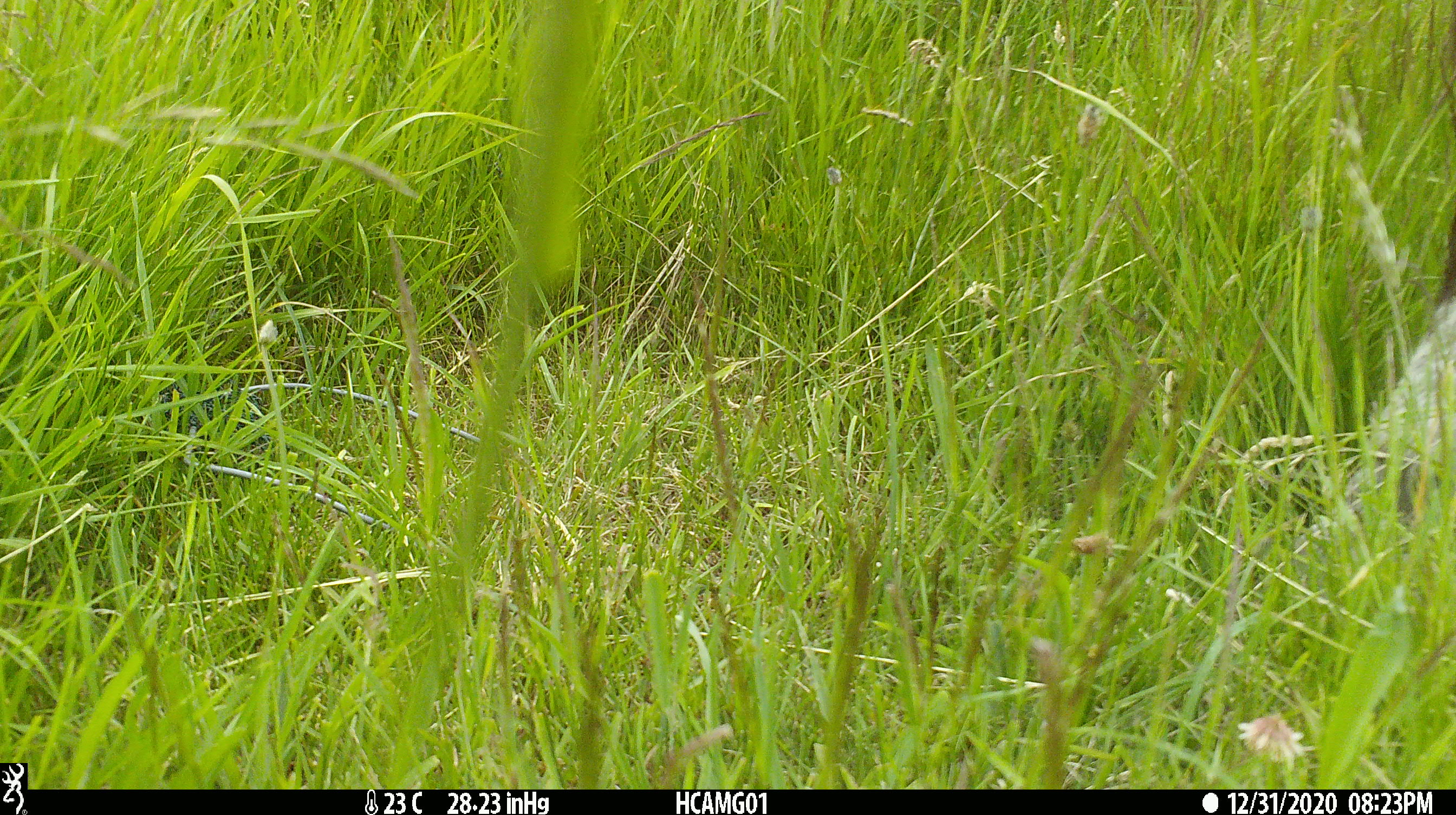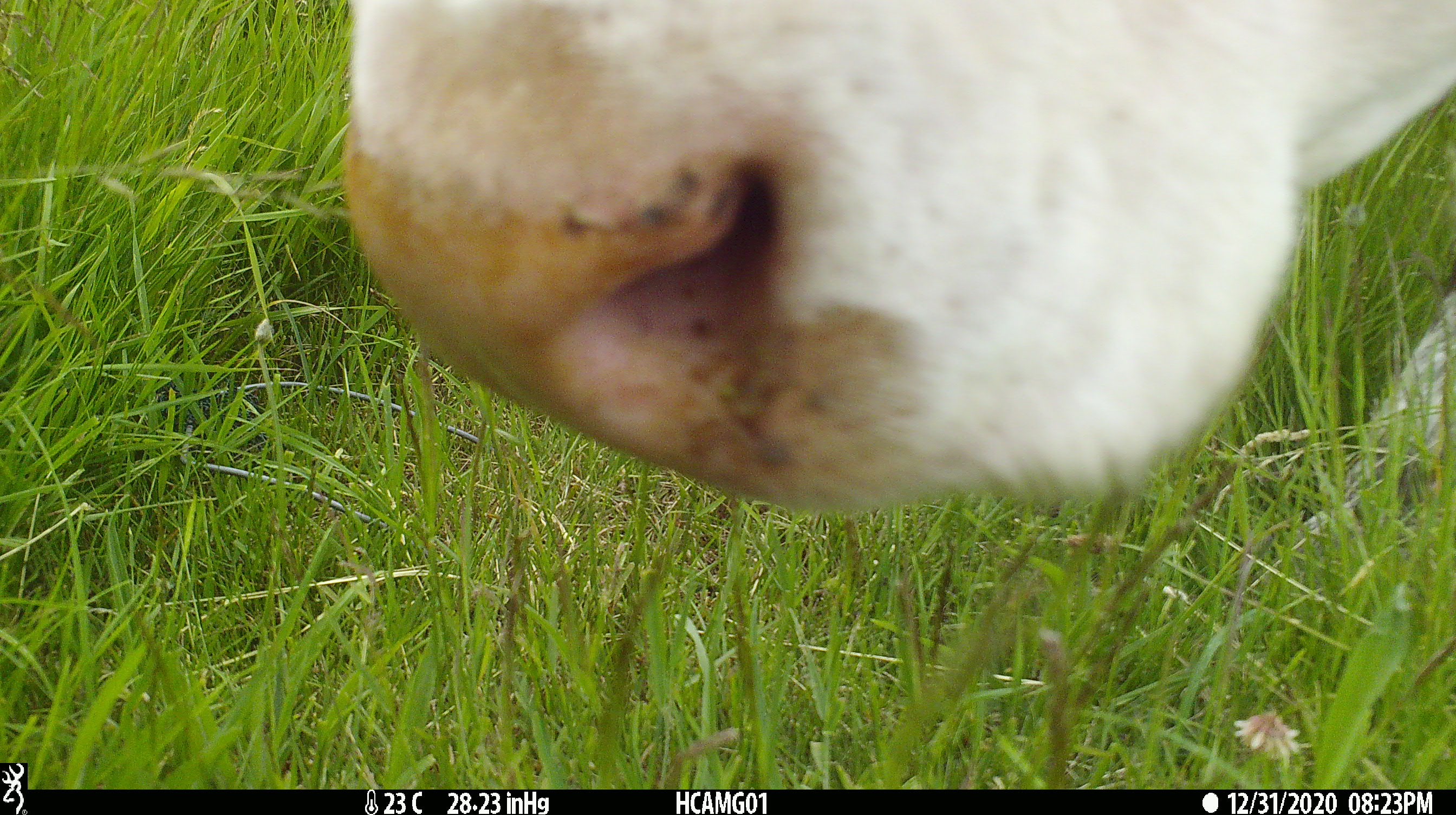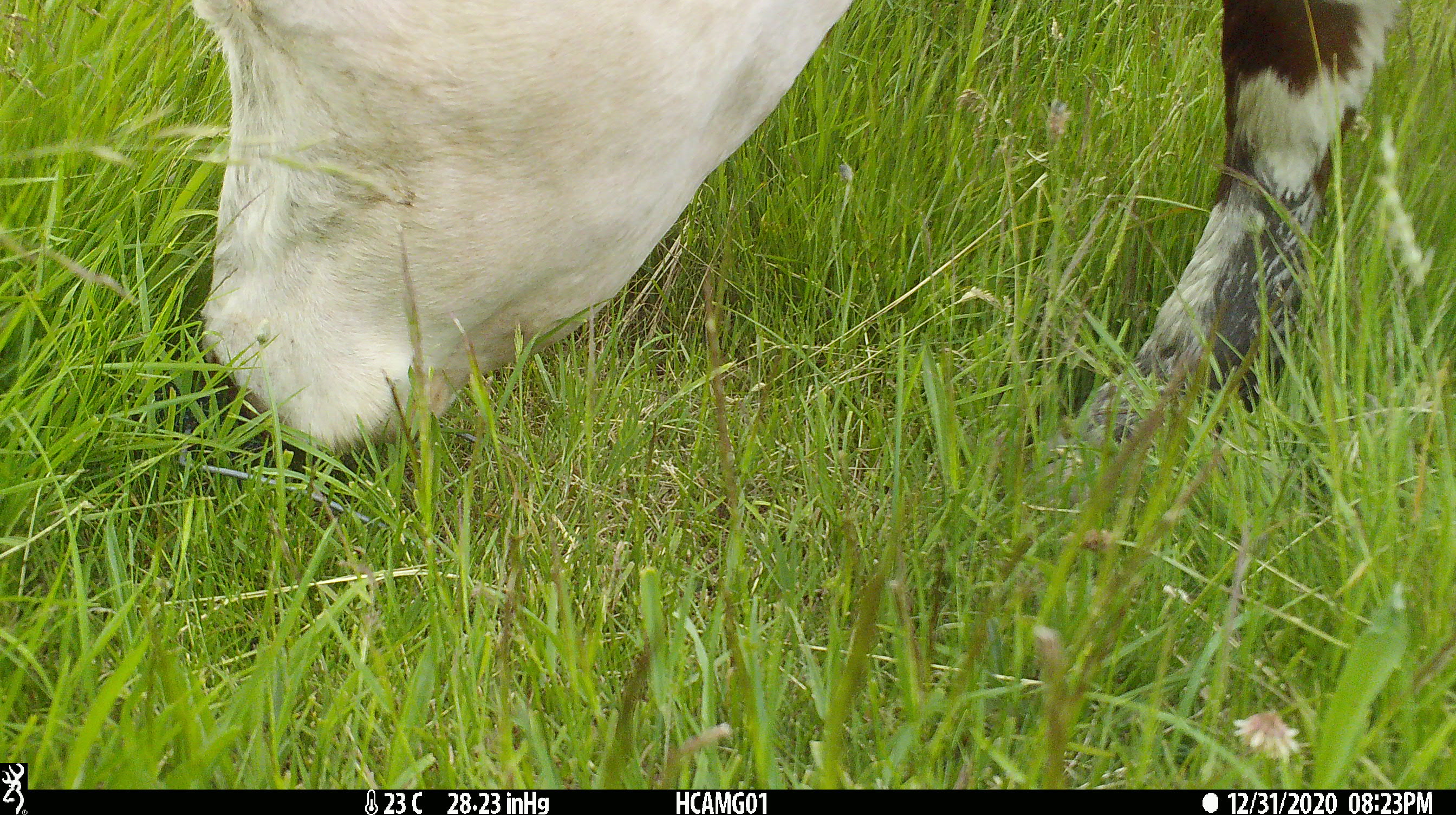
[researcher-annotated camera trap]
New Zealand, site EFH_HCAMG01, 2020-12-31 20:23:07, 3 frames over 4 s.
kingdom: Animalia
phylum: Chordata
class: Mammalia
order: Artiodactyla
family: Bovidae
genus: Bos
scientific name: Bos taurus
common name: domestic cow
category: cow